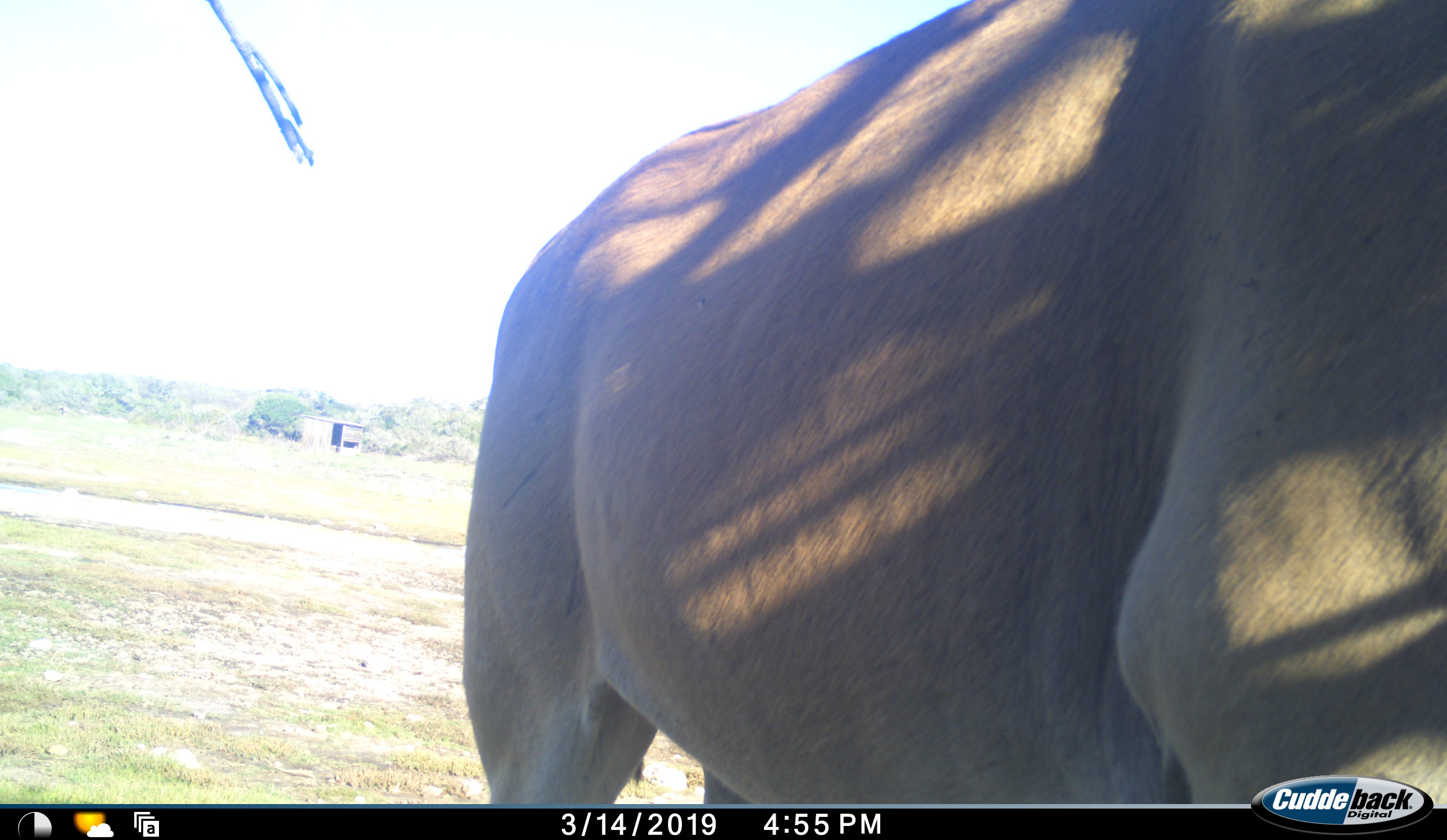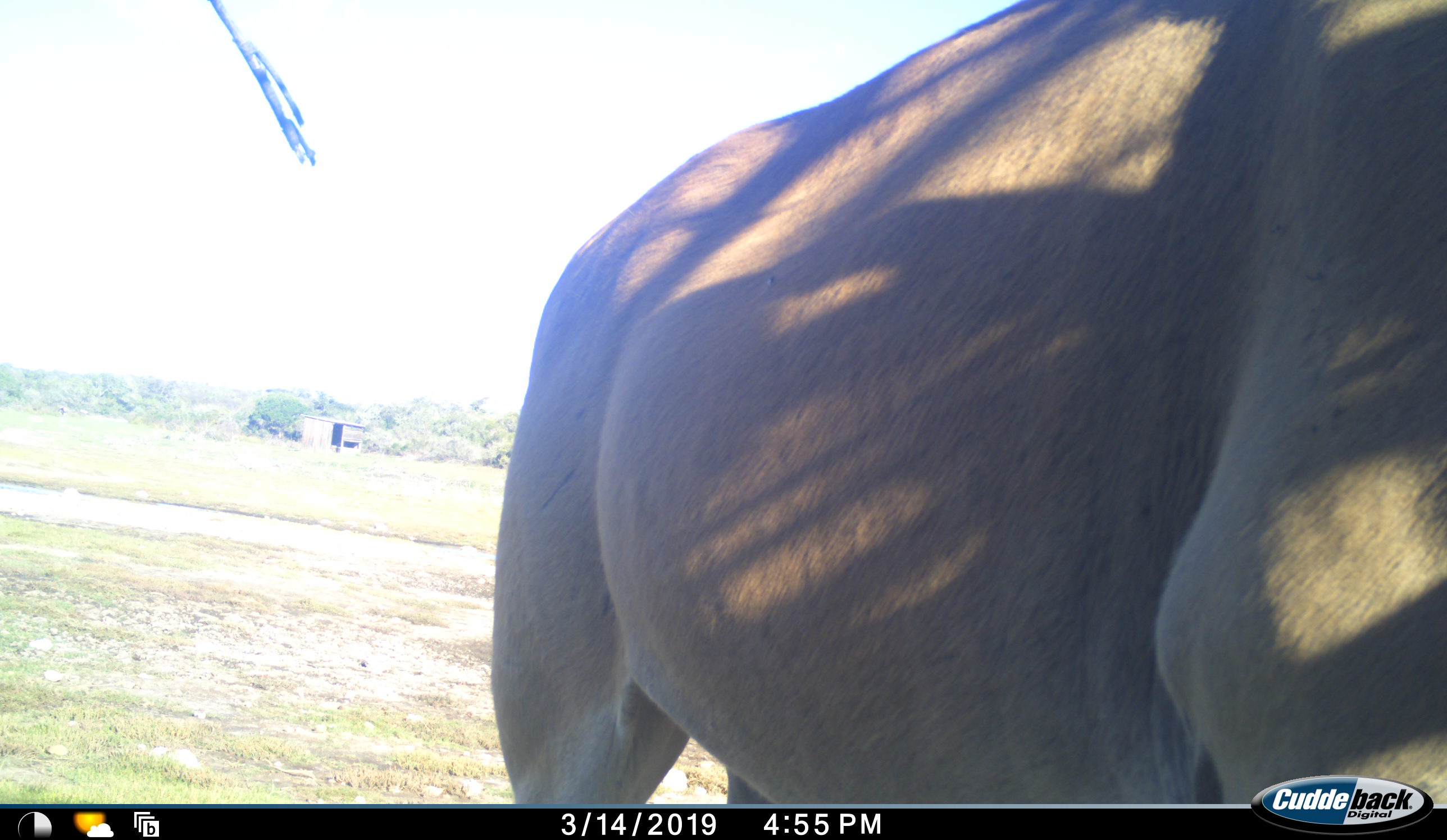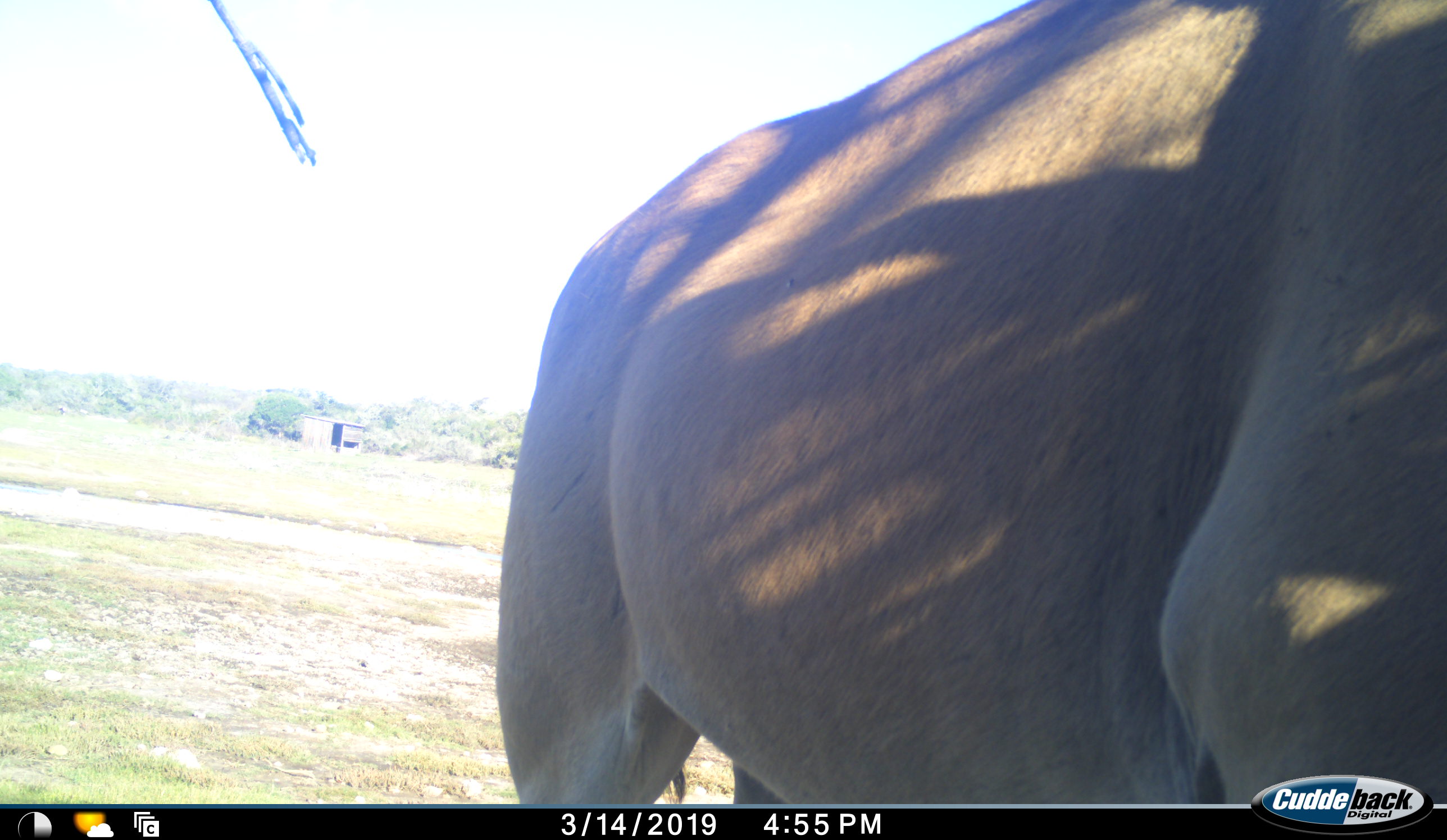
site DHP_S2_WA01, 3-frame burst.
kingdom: Animalia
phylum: Chordata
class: Mammalia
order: Artiodactyla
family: Bovidae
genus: Tragelaphus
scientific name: Tragelaphus oryx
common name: eland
Eland (Tragelaphus oryx), count 1. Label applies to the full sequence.